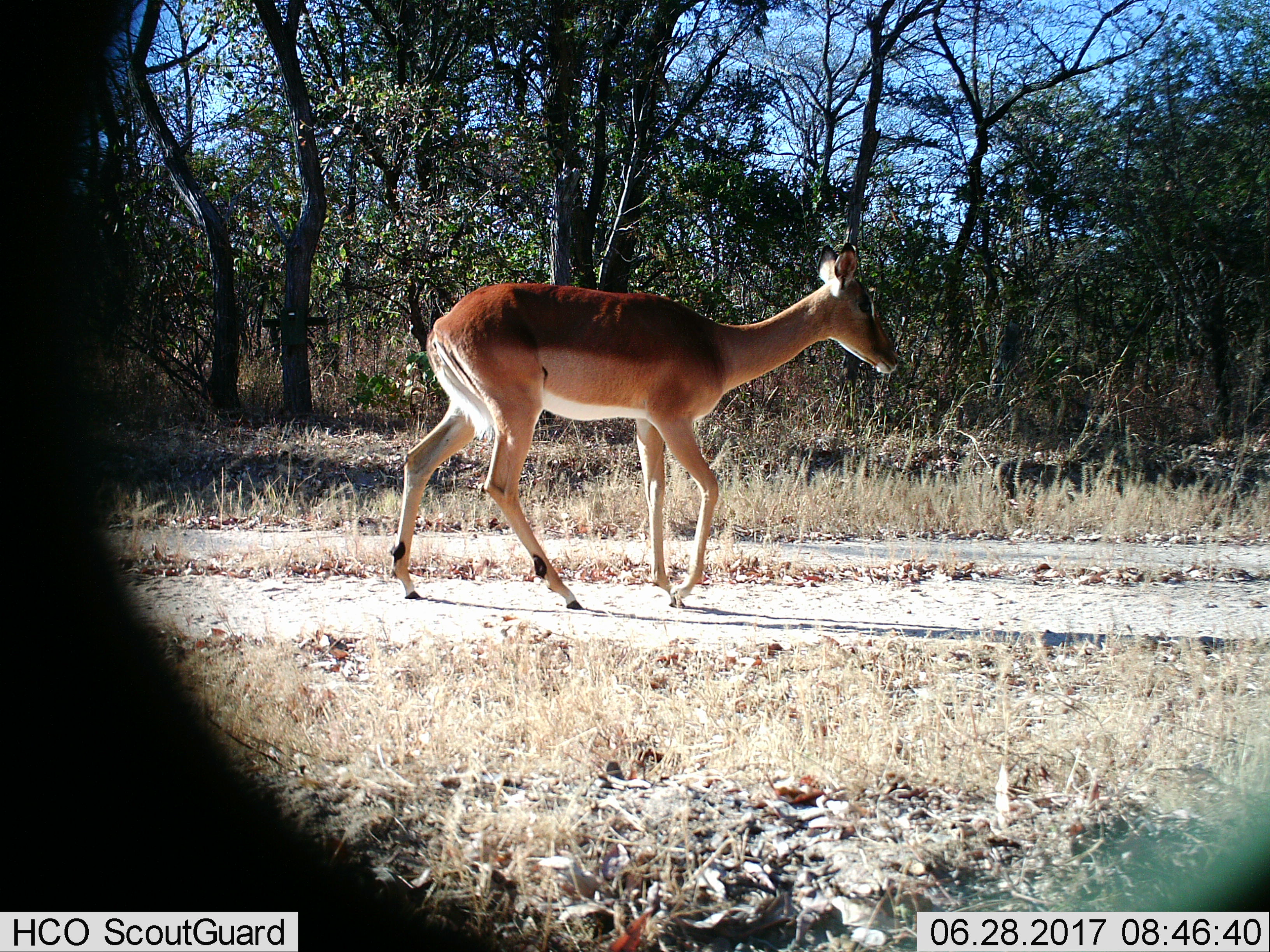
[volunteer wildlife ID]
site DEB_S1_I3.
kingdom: Animalia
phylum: Chordata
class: Mammalia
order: Artiodactyla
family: Bovidae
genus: Aepyceros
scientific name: Aepyceros melampus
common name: impala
Impala (Aepyceros melampus), count 1. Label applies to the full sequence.